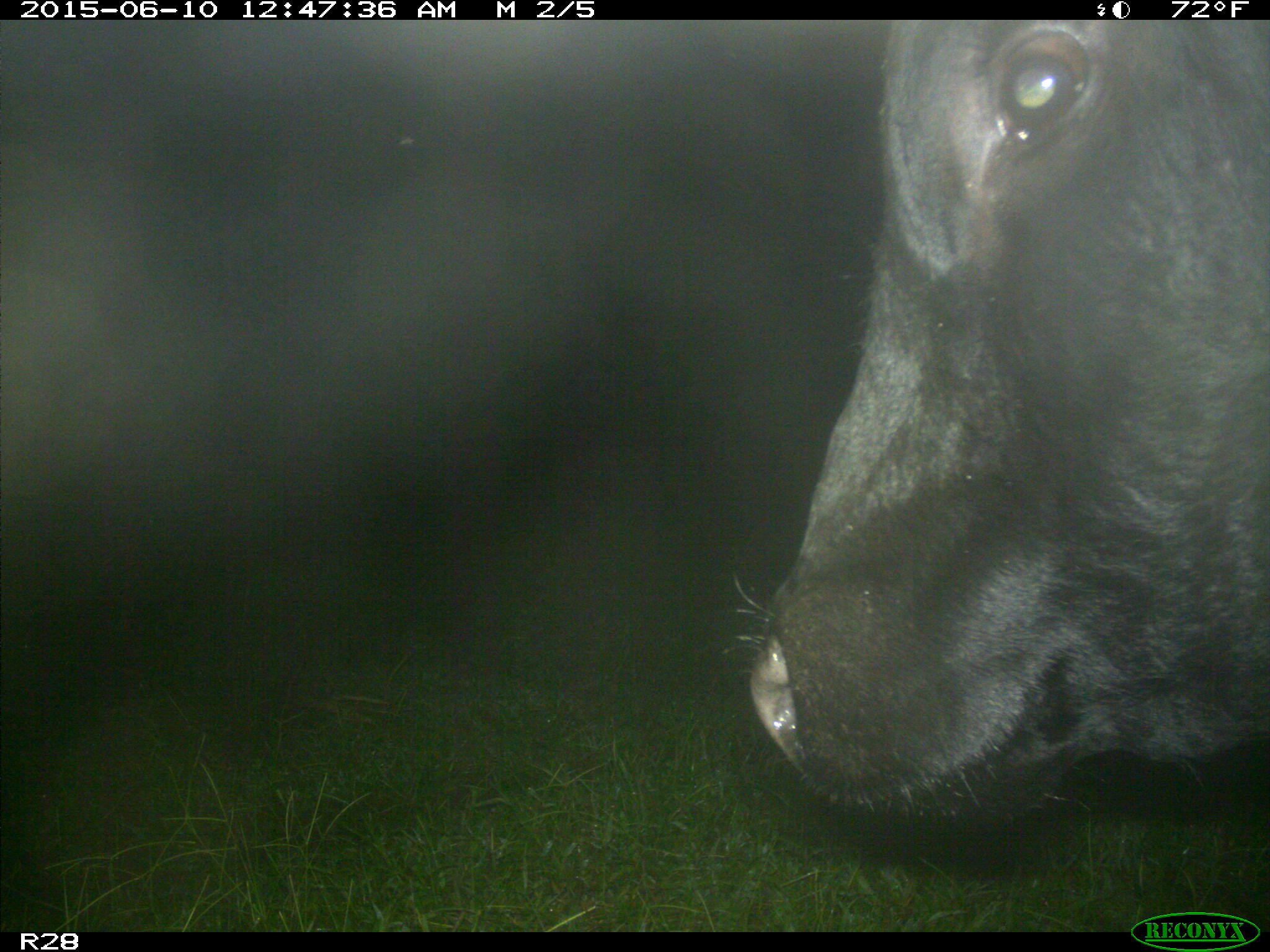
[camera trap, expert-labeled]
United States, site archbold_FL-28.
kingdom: Animalia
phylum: Chordata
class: Mammalia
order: Artiodactyla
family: Bovidae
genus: Bos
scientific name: Bos taurus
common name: domestic cow